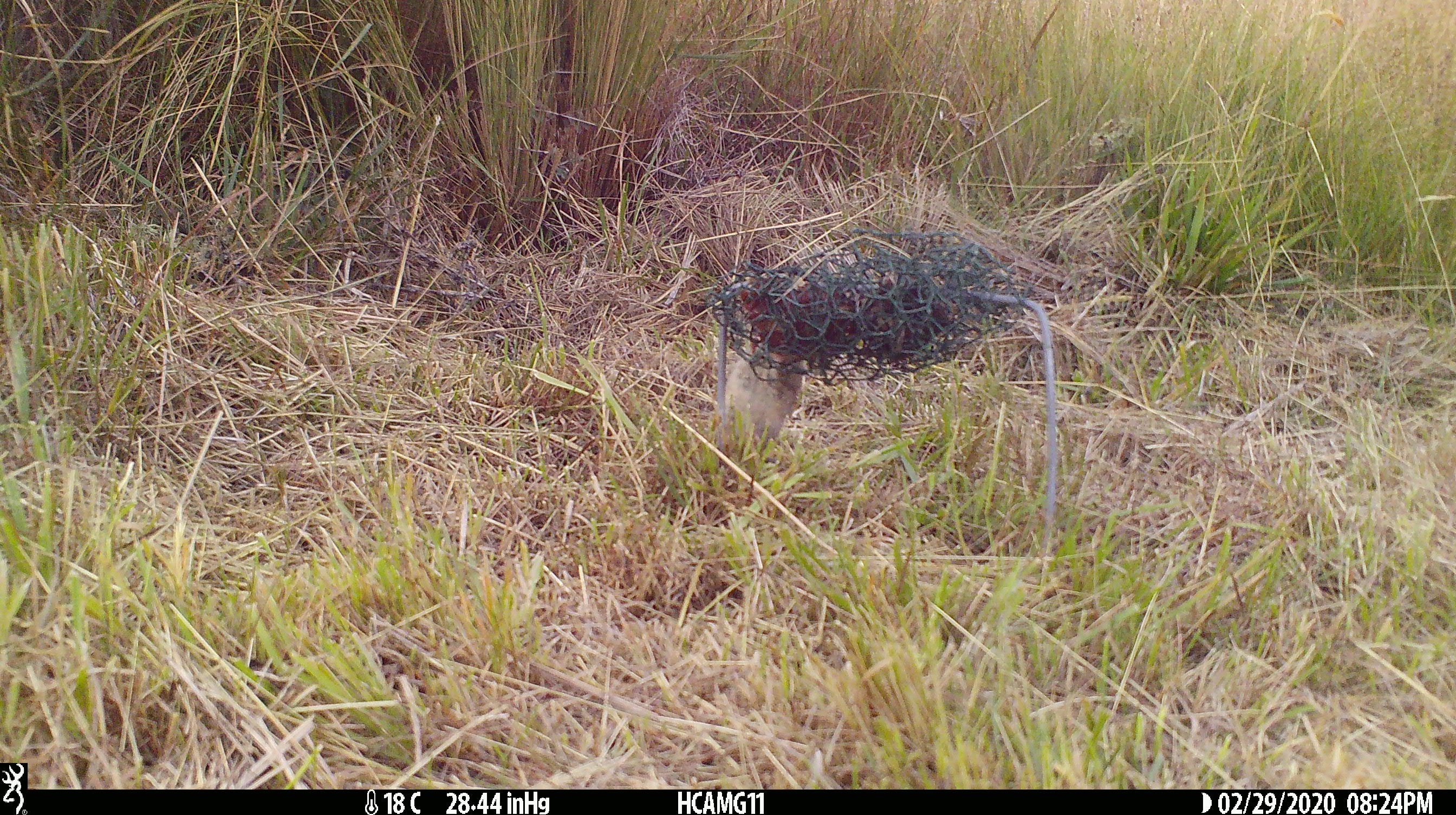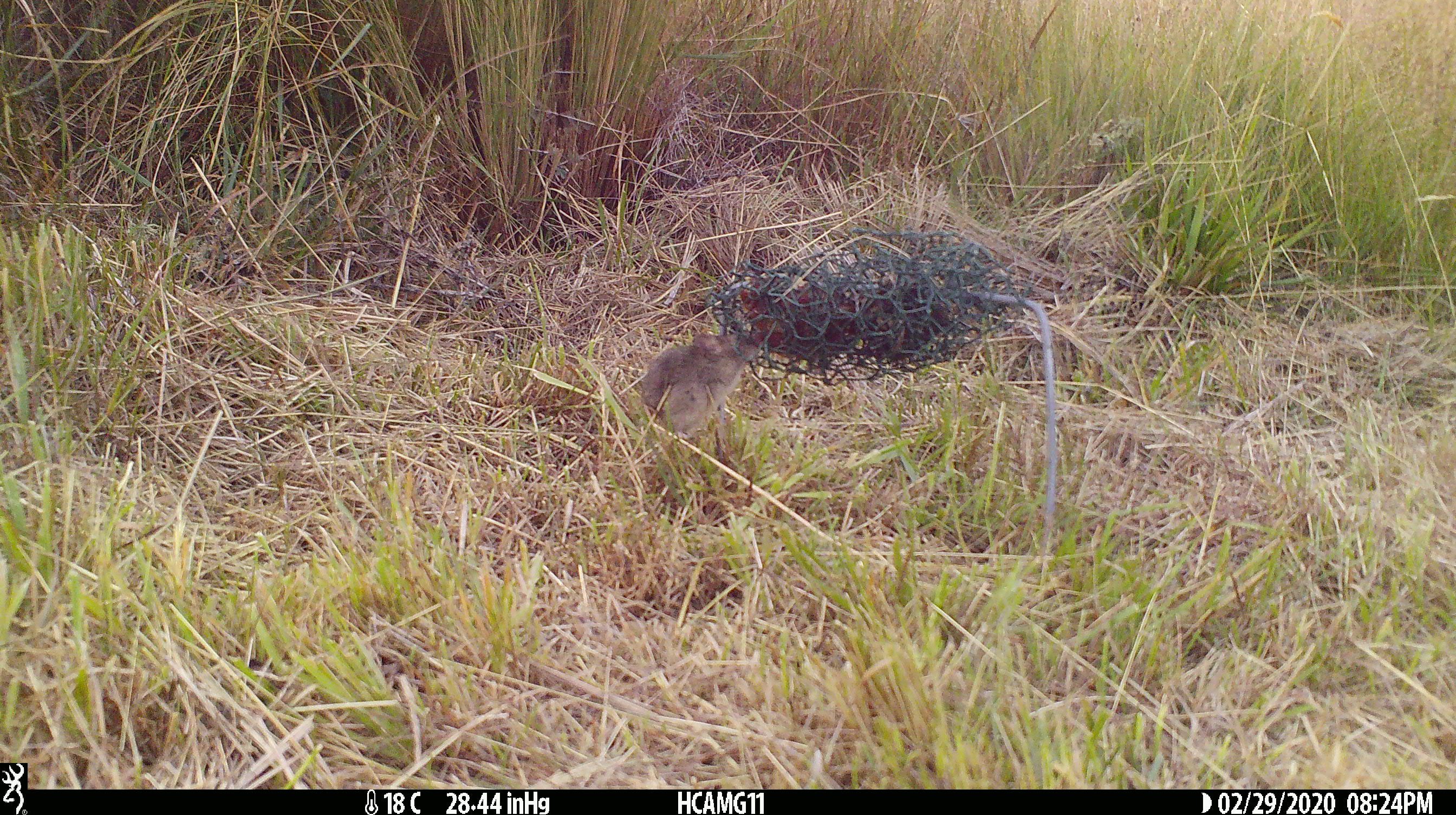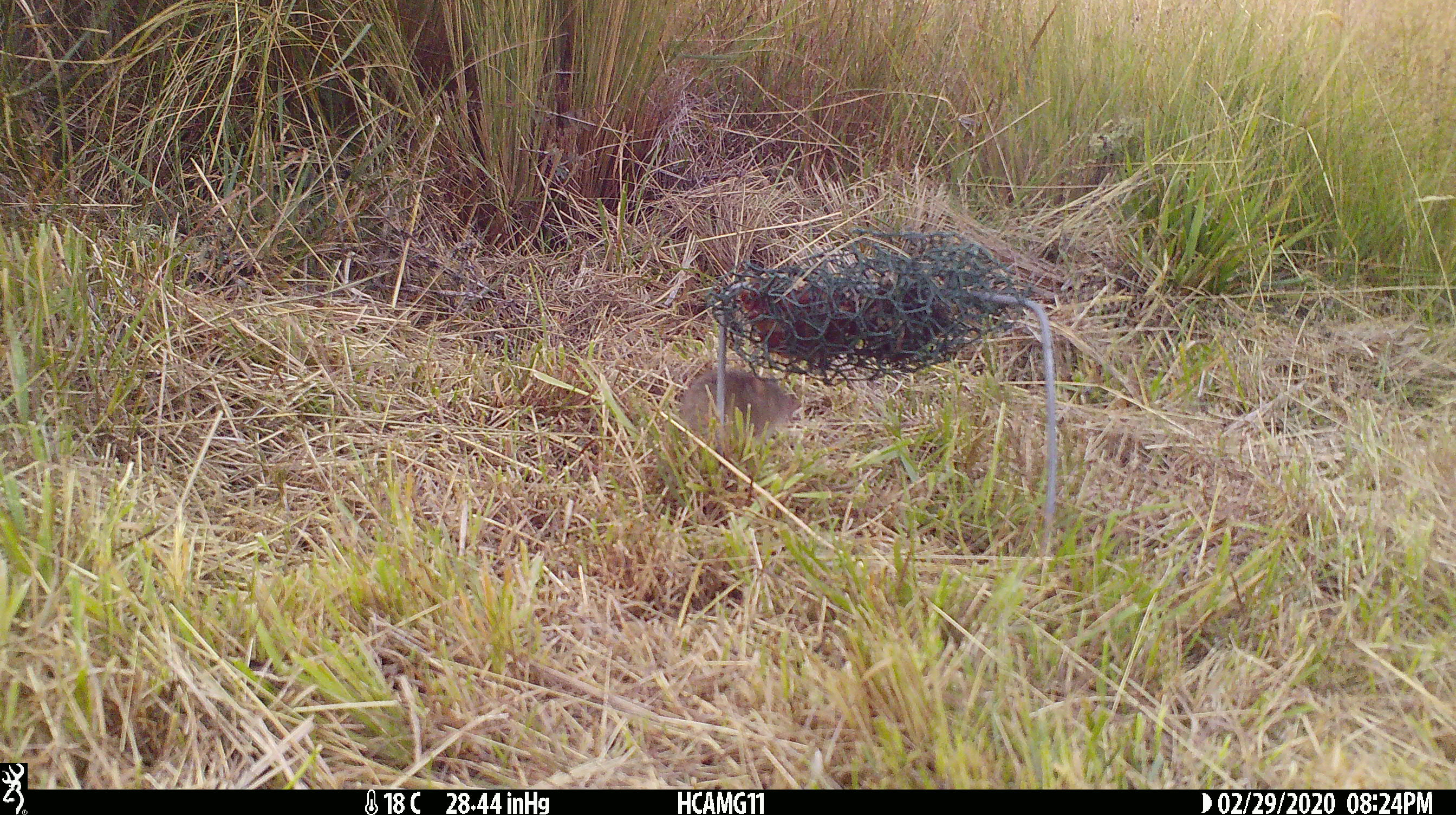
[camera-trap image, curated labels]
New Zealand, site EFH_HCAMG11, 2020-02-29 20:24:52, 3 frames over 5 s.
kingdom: Animalia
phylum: Chordata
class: Mammalia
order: Rodentia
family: Muridae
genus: Mus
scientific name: Mus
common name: mouse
Mouse (Mus).